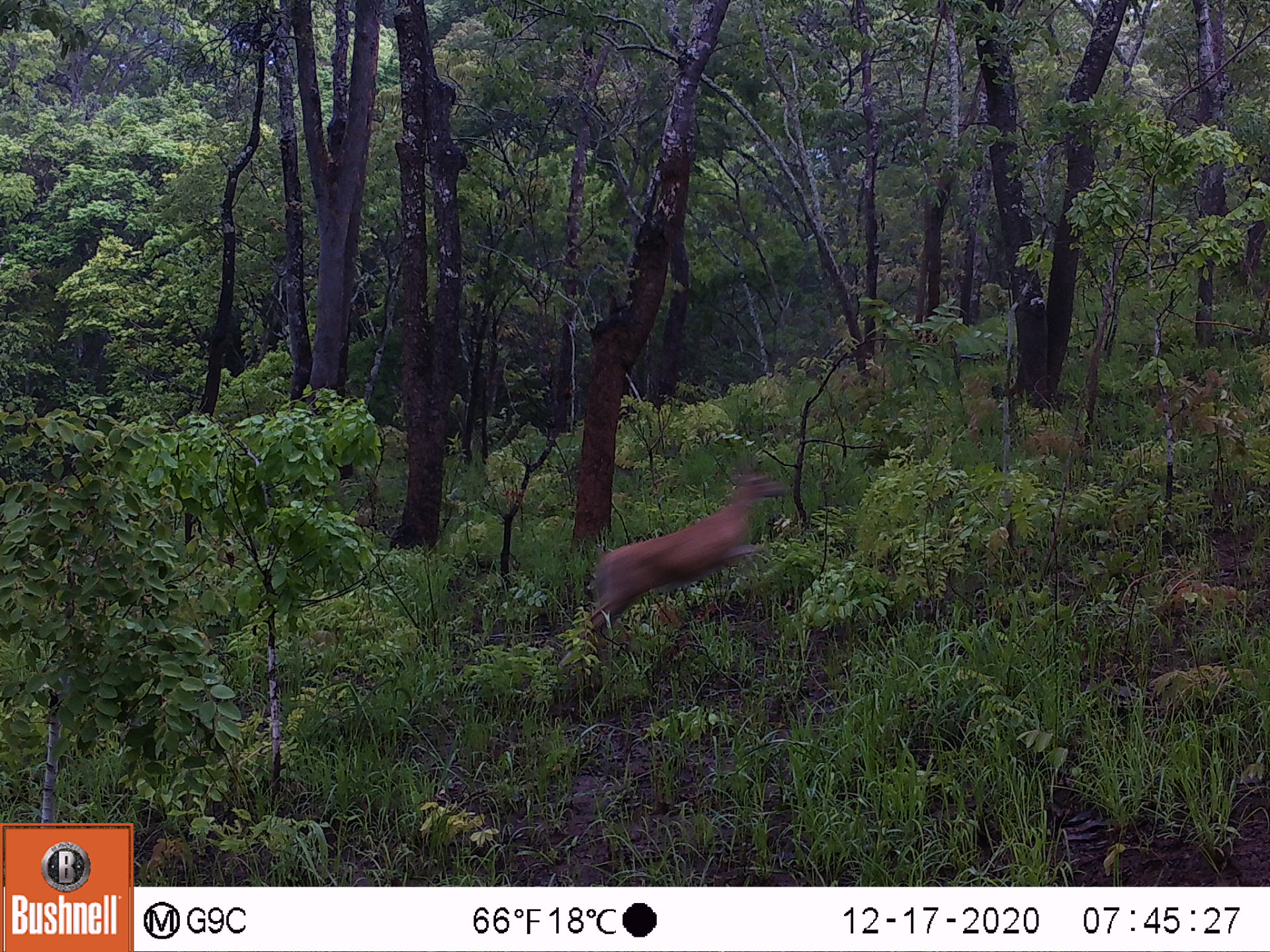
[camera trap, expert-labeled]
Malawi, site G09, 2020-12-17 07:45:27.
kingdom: Animalia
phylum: Chordata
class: Mammalia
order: Artiodactyla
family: Bovidae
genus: Sylvicapra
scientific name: Sylvicapra grimmia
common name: common duiker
Common duiker (Sylvicapra grimmia), count 1.